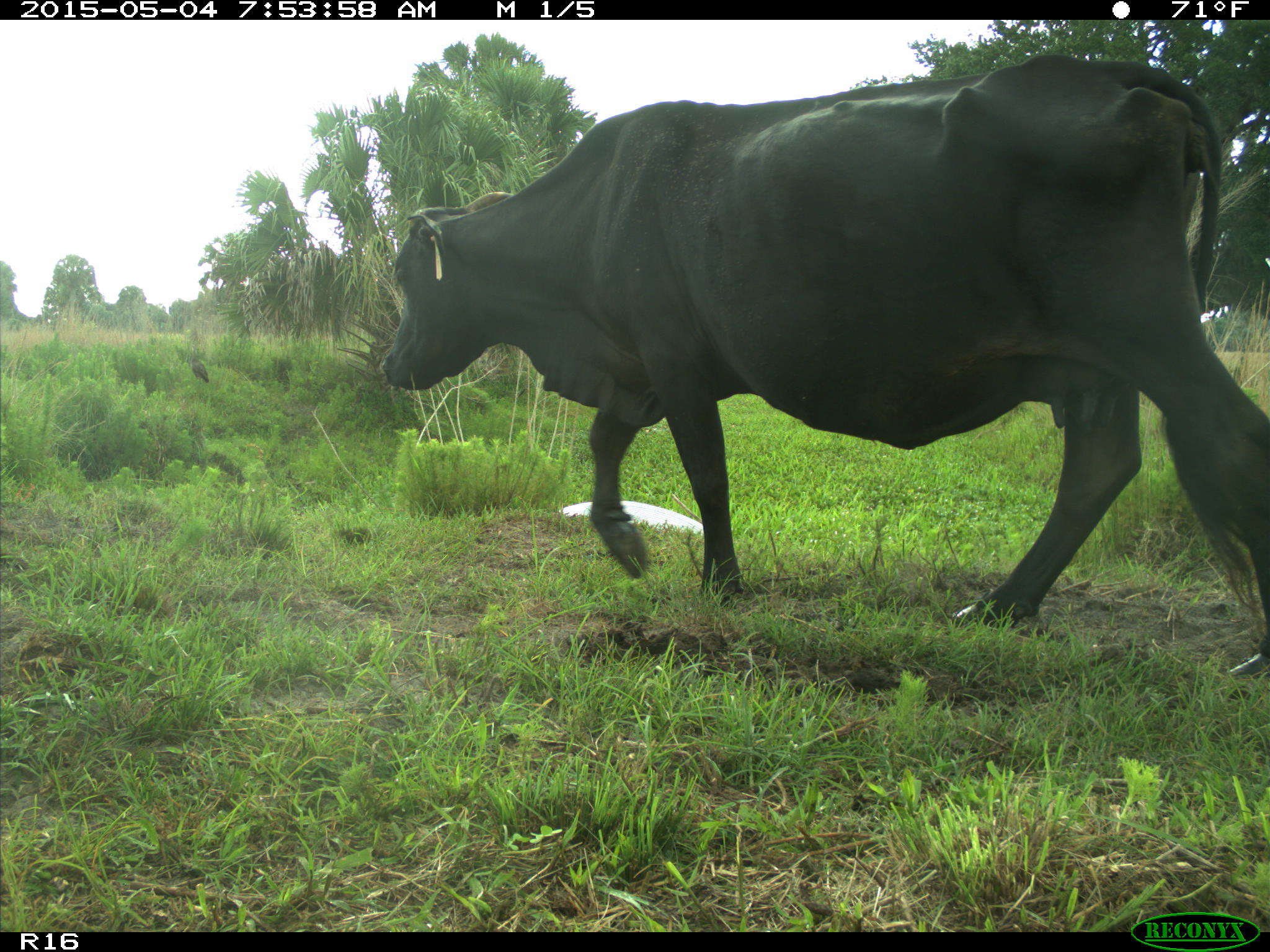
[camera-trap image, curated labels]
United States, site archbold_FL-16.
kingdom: Animalia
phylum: Chordata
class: Mammalia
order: Artiodactyla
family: Bovidae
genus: Bos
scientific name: Bos taurus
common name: domestic cow